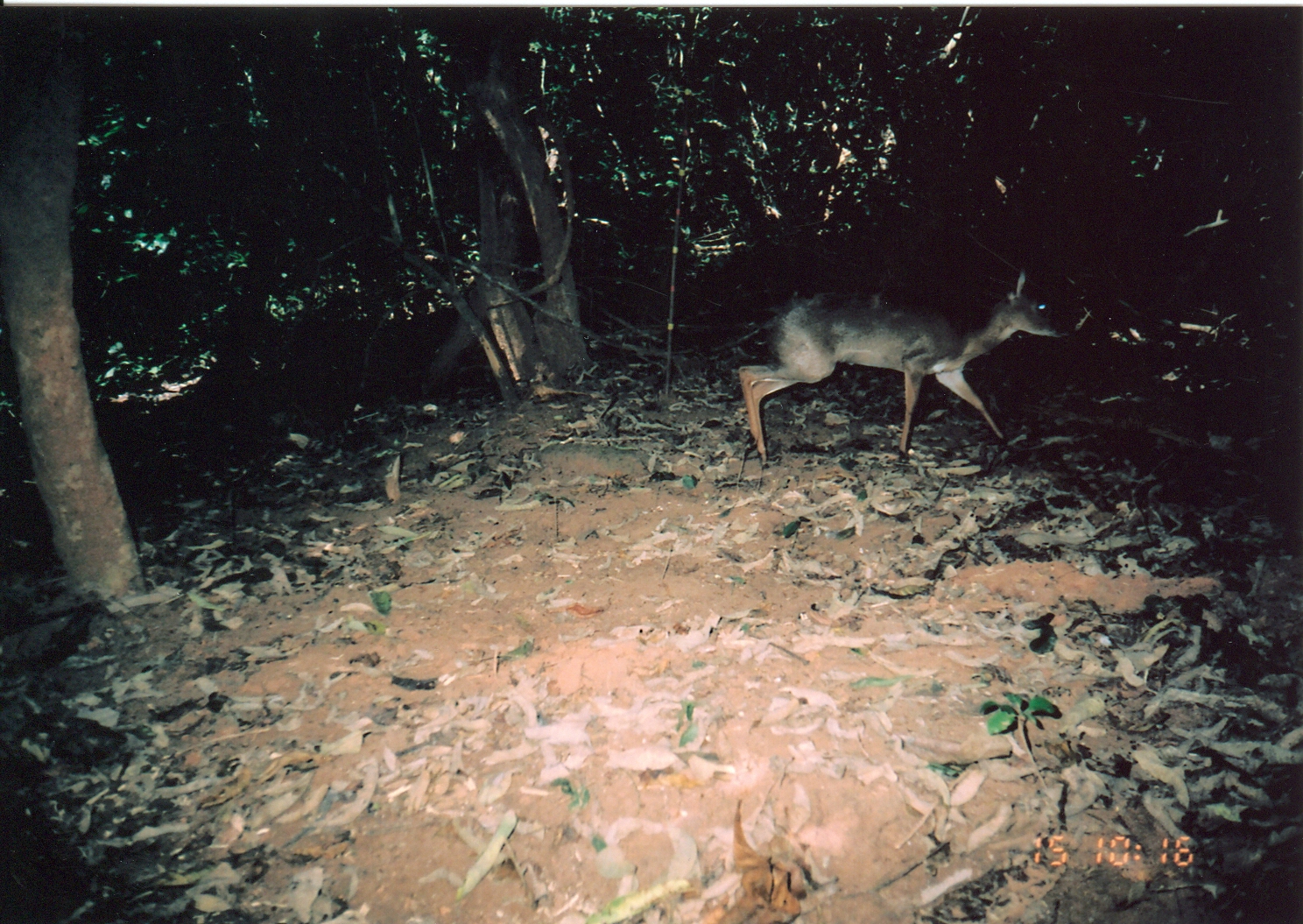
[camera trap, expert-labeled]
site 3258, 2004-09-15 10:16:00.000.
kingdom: Animalia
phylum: Chordata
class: Mammalia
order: Artiodactyla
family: Bovidae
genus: Nesotragus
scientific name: Nesotragus moschatus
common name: suni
Nesotragus moschatus (suni), count 1.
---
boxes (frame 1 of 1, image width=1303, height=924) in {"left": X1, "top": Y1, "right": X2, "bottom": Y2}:
nesotragus moschatus: {"left": 735, "top": 264, "right": 1070, "bottom": 469}